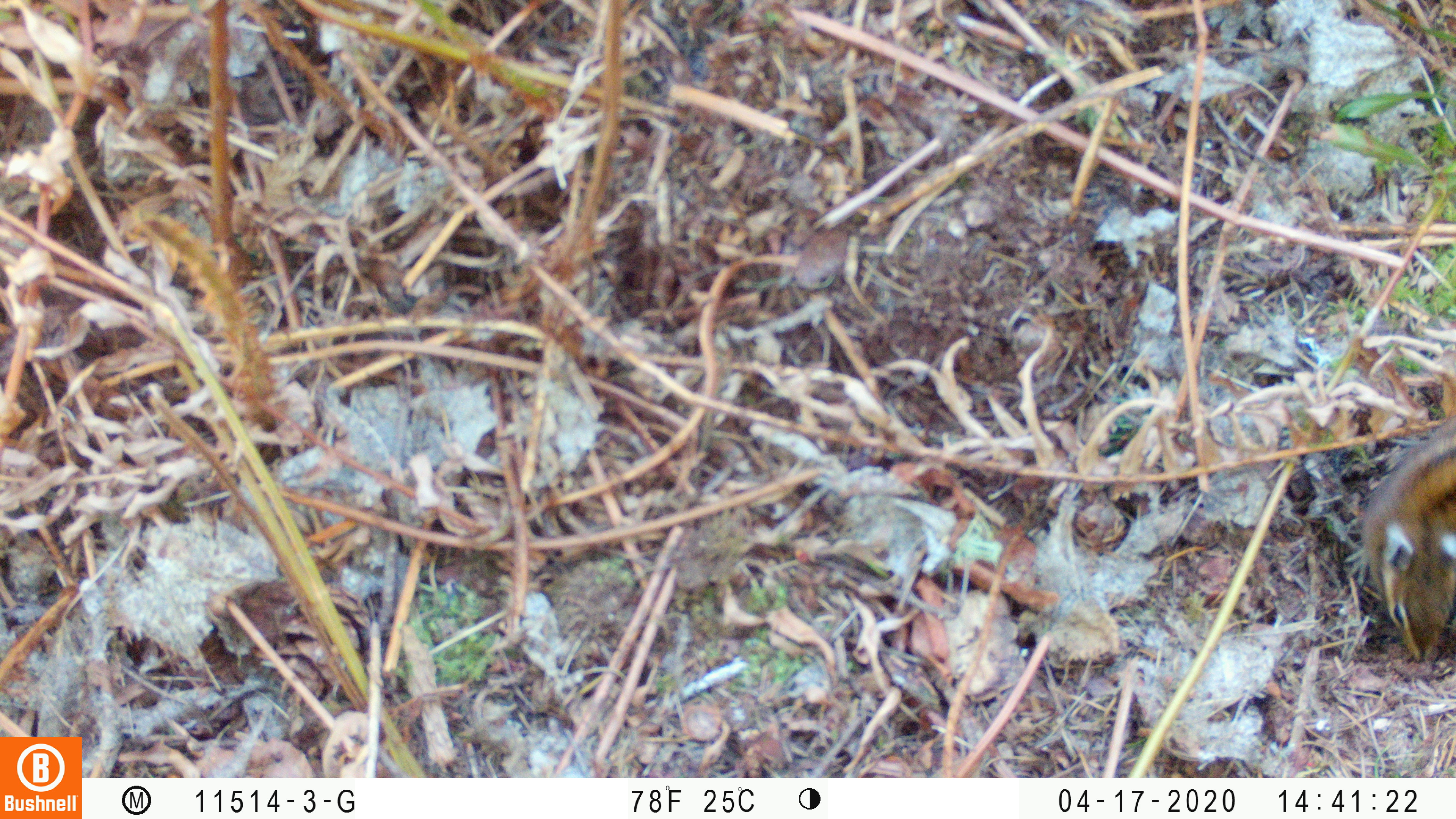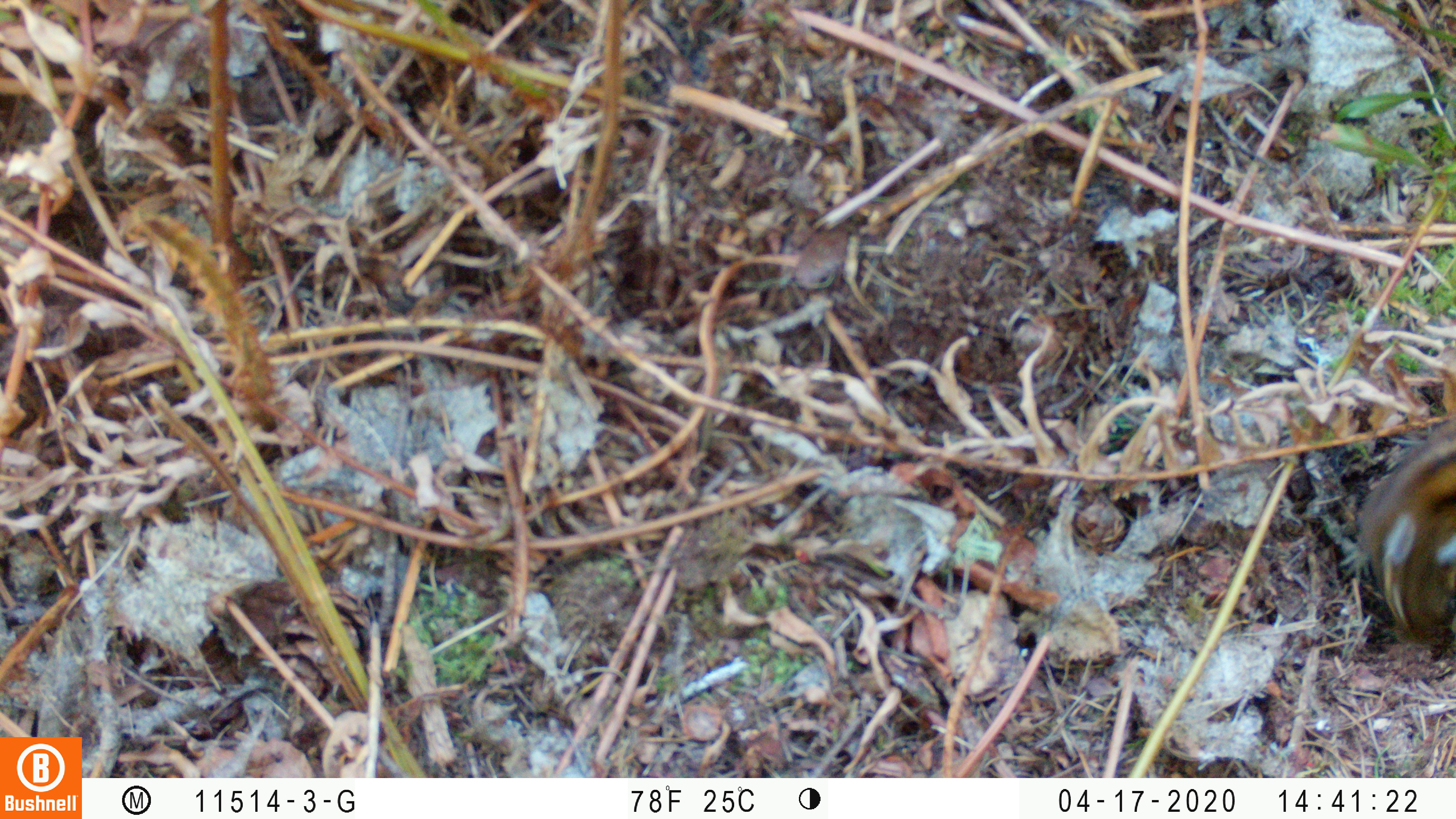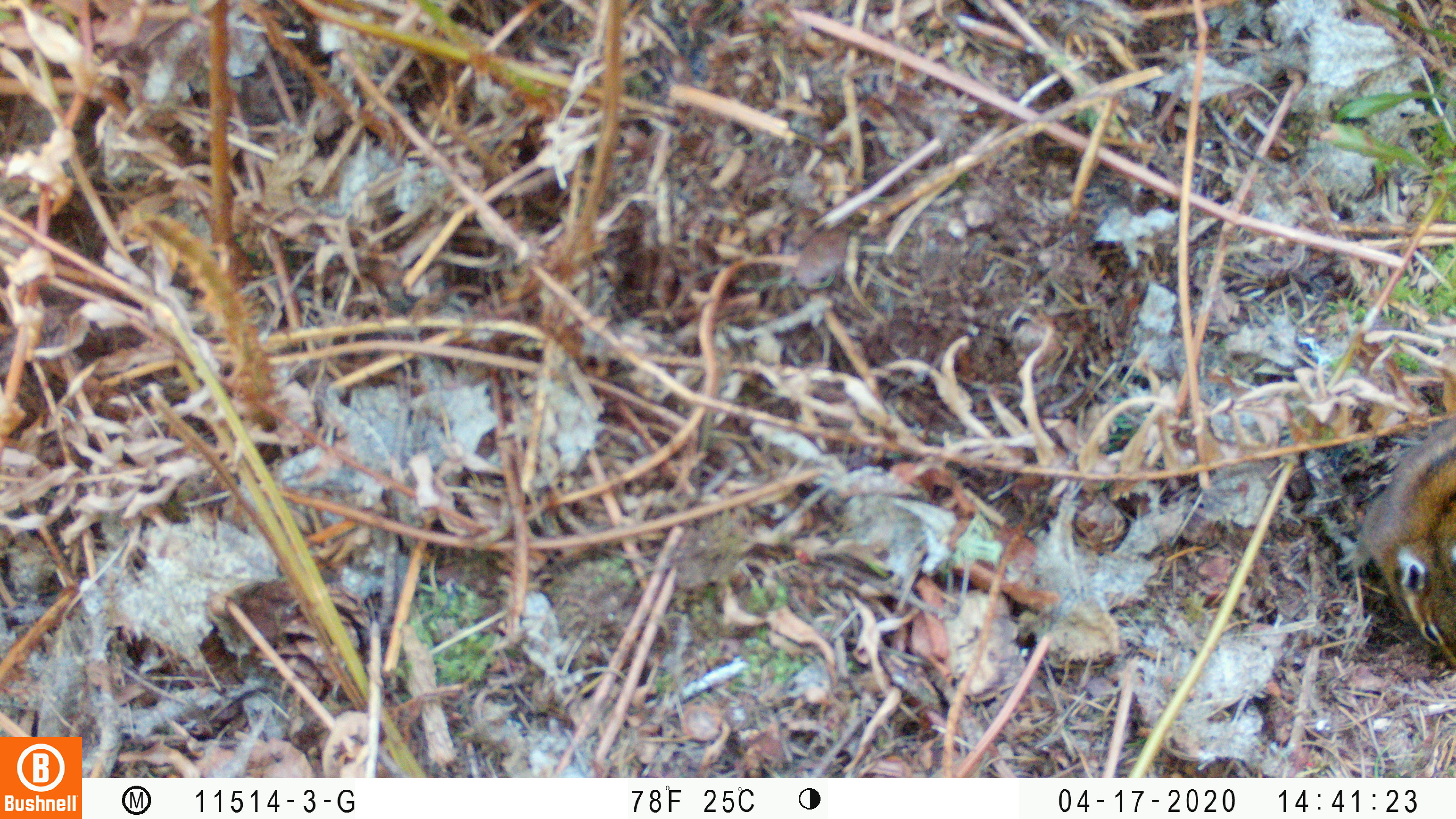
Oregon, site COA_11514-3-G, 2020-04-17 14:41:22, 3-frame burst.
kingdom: Animalia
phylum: Chordata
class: Mammalia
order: Rodentia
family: Sciuridae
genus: Neotamias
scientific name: Neotamias townsendii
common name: townsend's chipmunk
Townsend's chipmunk (Neotamias townsendii).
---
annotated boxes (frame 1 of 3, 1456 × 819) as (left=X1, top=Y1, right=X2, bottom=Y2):
townsend's chipmunk: (left=1345, top=412, right=1451, bottom=672)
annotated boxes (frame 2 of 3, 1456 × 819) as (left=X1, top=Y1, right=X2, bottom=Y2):
townsend's chipmunk: (left=1335, top=425, right=1453, bottom=660)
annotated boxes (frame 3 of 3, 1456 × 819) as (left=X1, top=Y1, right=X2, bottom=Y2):
townsend's chipmunk: (left=1320, top=404, right=1449, bottom=683)